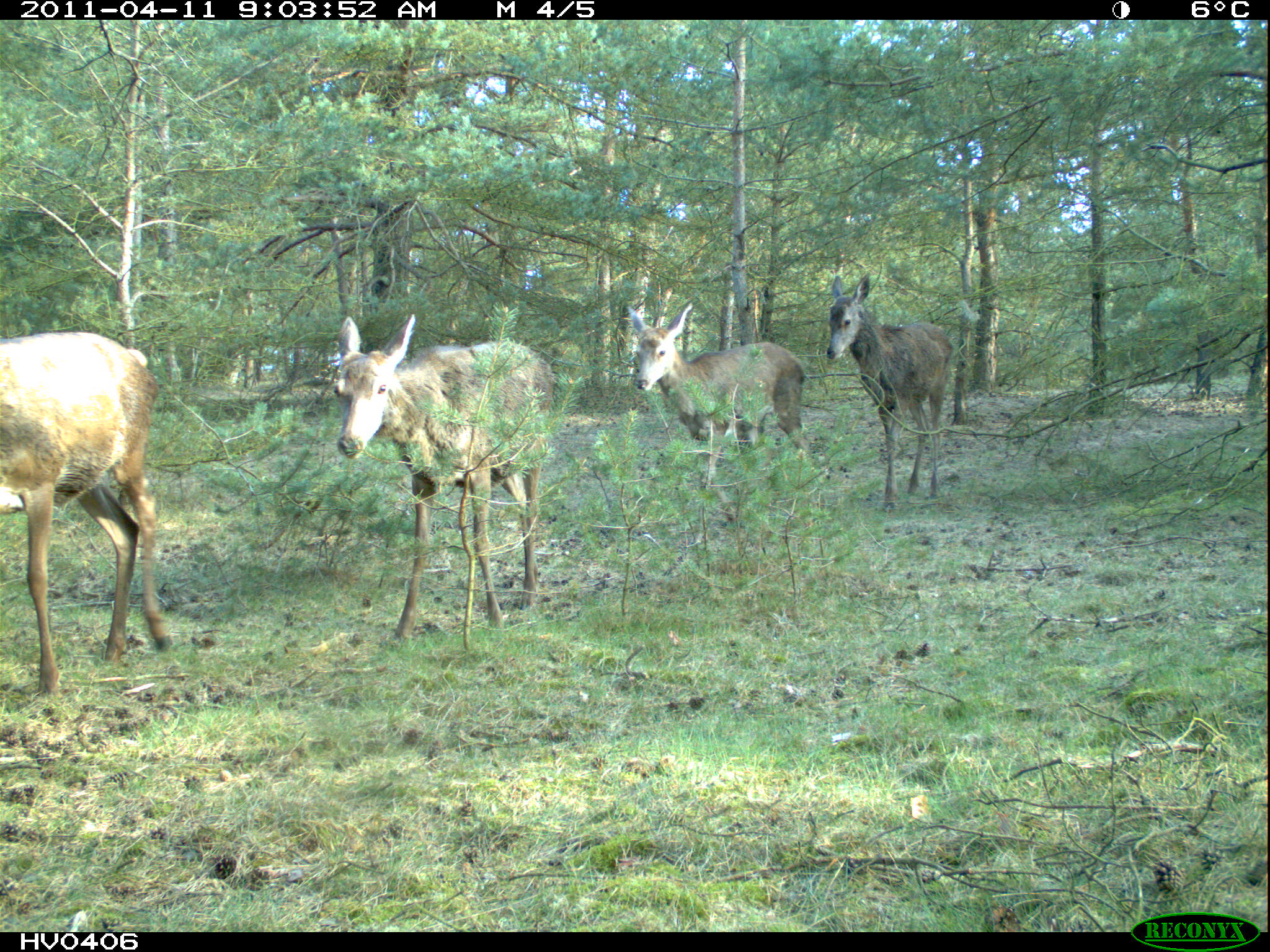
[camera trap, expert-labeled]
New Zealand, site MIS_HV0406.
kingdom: Animalia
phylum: Chordata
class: Mammalia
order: Artiodactyla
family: Cervidae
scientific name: Cervidae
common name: deer